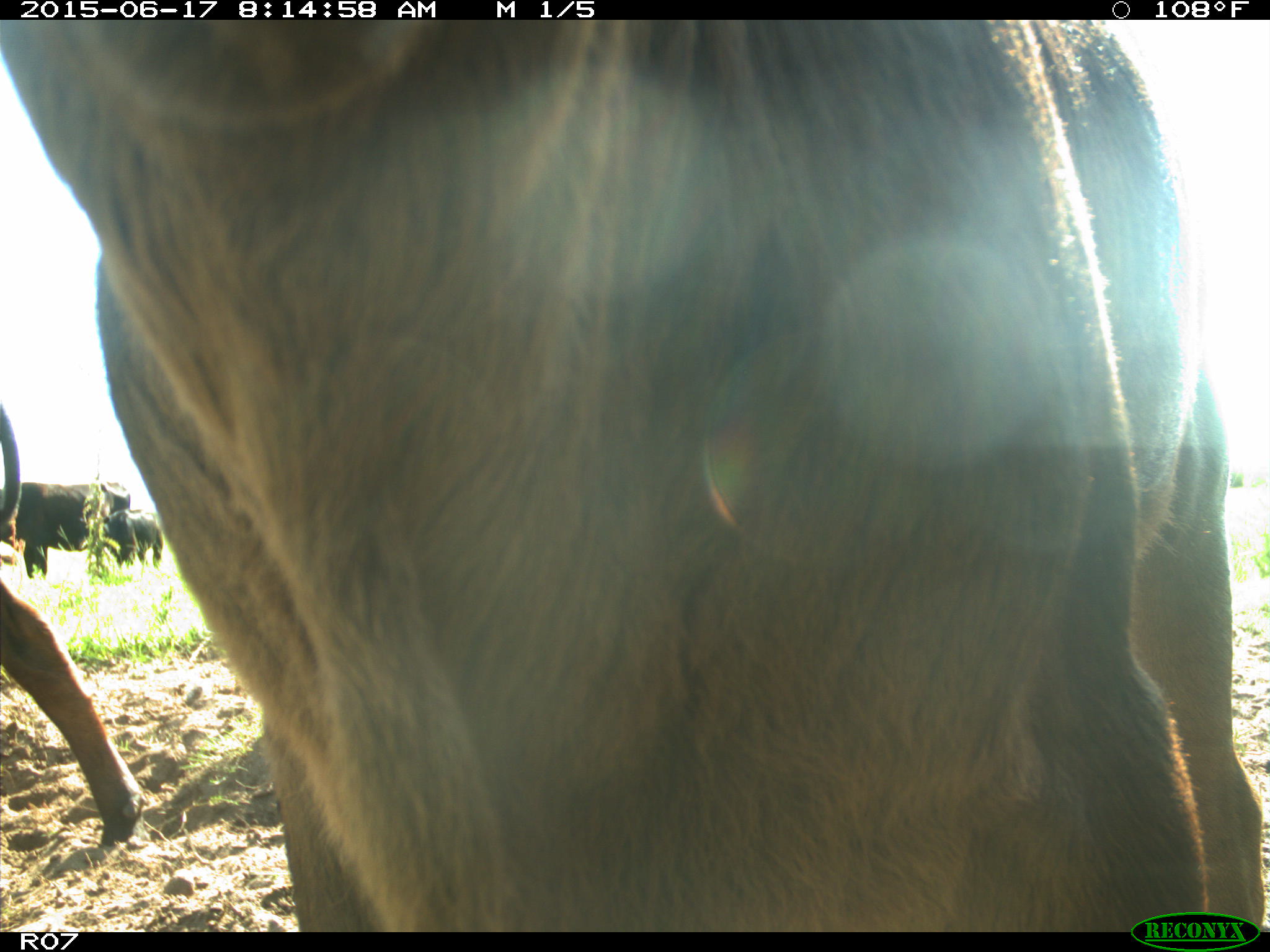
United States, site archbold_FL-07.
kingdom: Animalia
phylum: Chordata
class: Mammalia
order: Artiodactyla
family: Bovidae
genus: Bos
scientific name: Bos taurus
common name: domestic cow